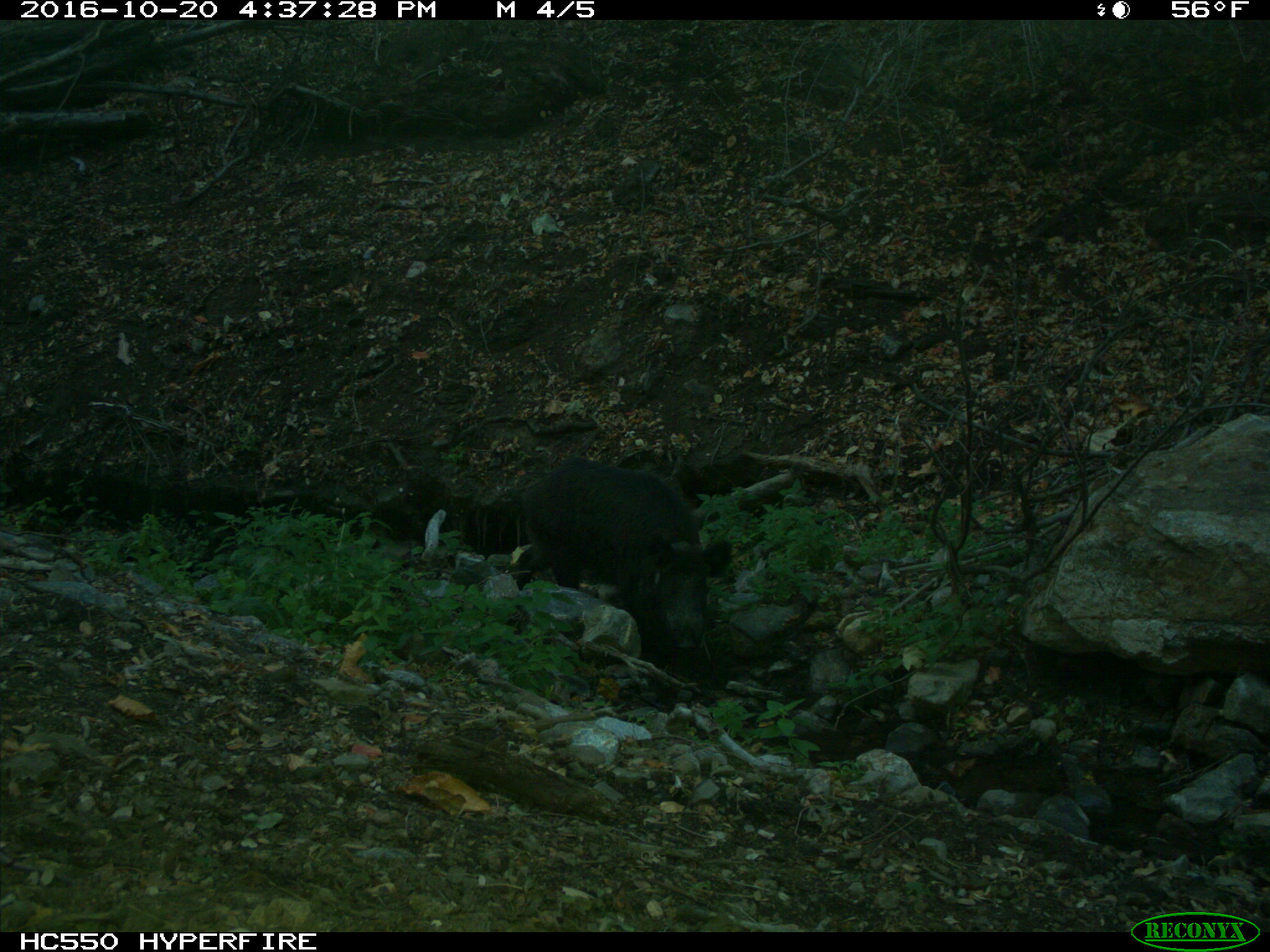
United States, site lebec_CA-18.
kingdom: Animalia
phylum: Chordata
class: Mammalia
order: Artiodactyla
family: Suidae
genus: Sus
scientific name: Sus scrofa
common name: wild boar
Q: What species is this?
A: Sus scrofa (wild boar).